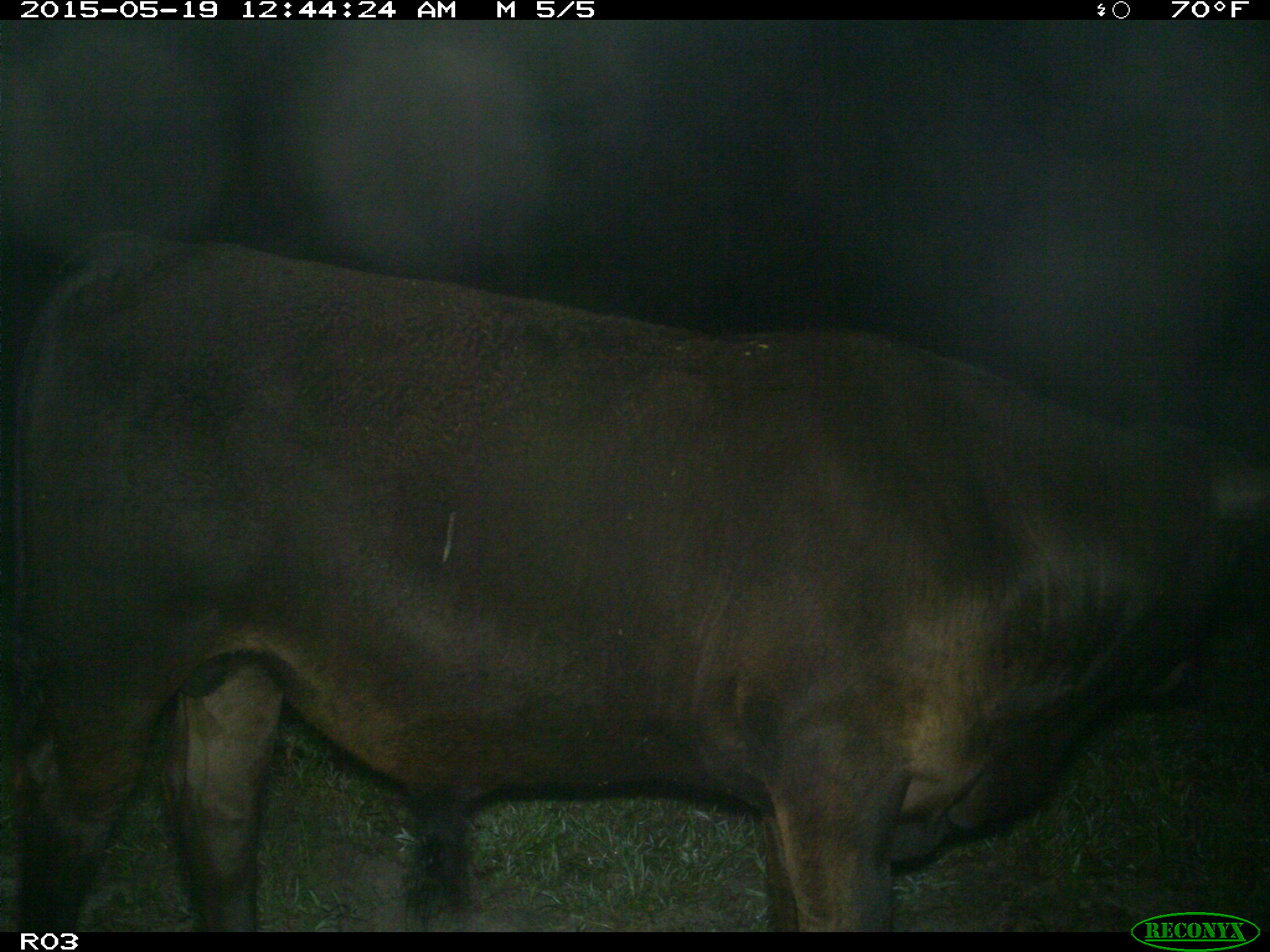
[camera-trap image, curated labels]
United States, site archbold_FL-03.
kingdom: Animalia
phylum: Chordata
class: Mammalia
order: Artiodactyla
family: Bovidae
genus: Bos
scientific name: Bos taurus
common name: domestic cow